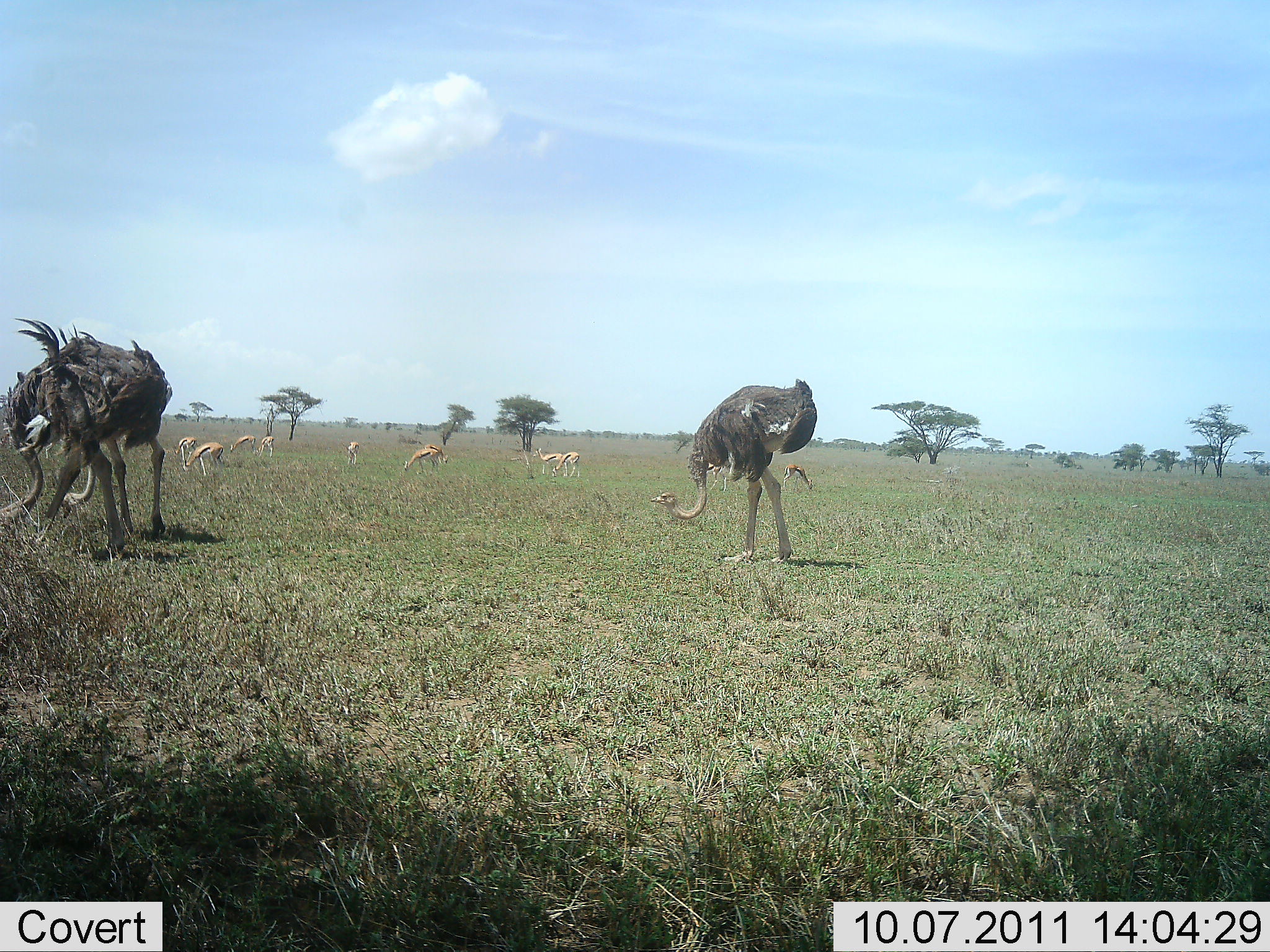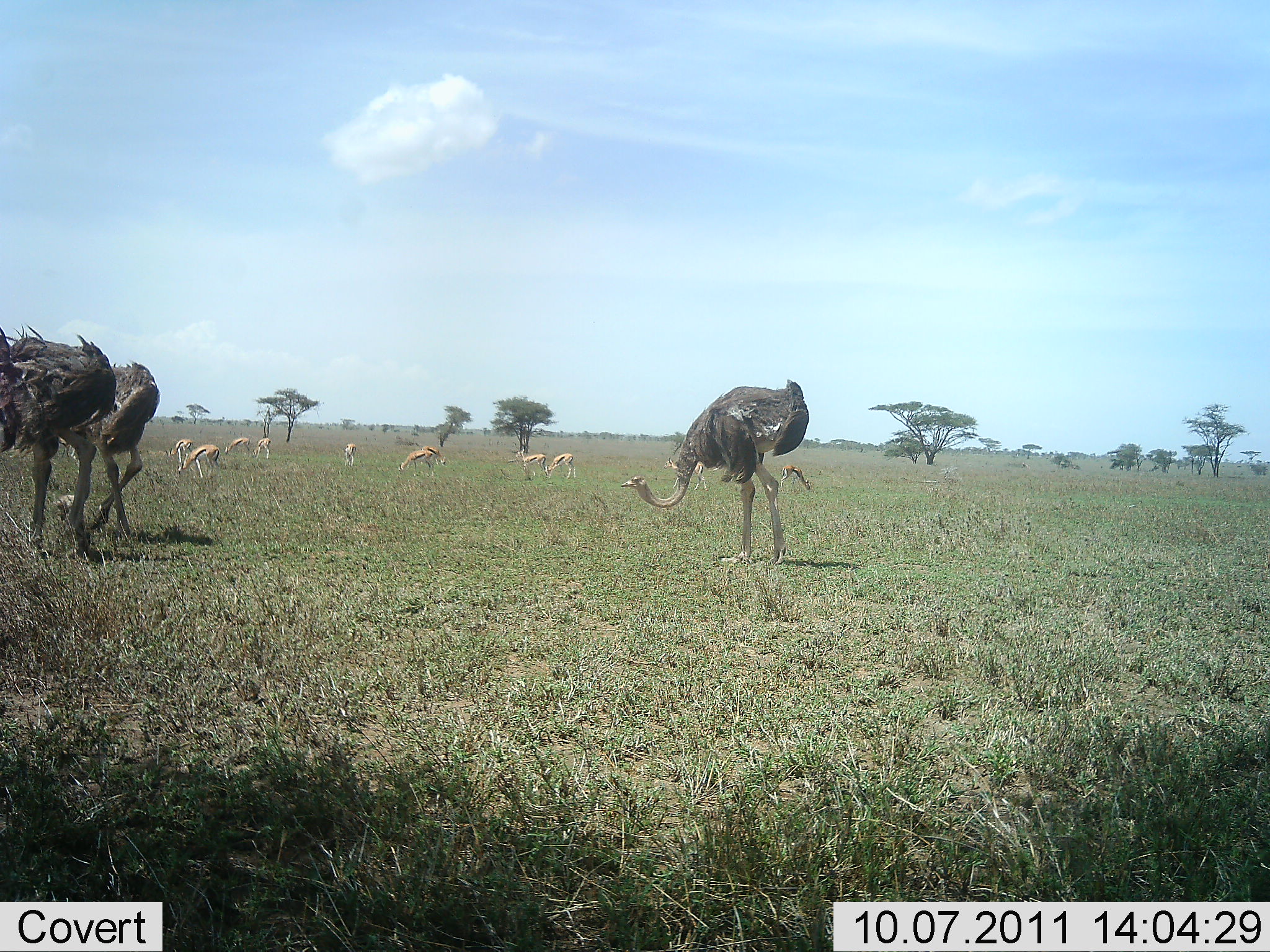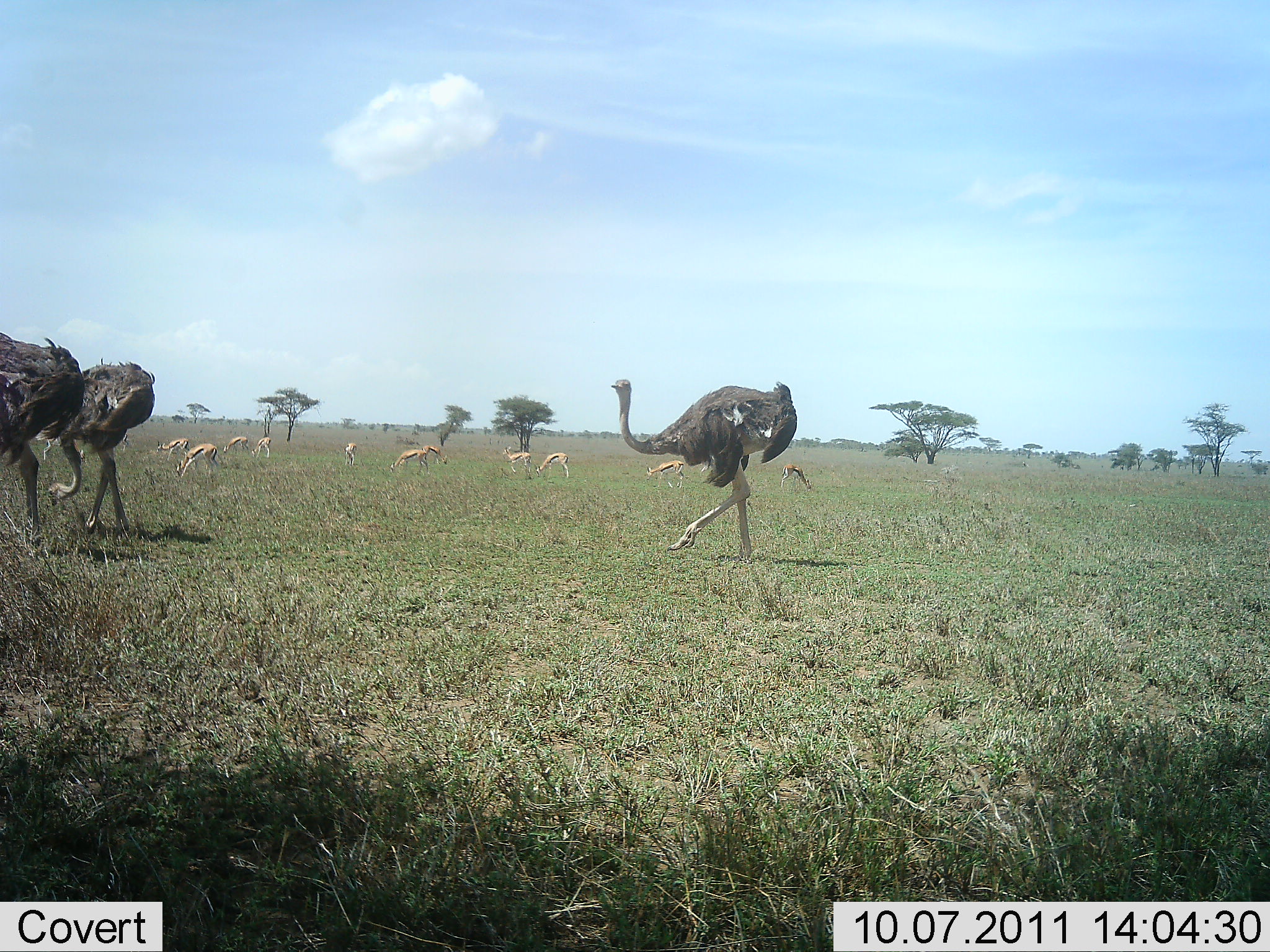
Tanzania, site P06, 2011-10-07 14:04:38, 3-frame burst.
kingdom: Animalia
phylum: Chordata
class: Mammalia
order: Artiodactyla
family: Bovidae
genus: Eudorcas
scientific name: Eudorcas thomsonii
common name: thomson's gazelle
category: gazellethomsons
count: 10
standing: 33%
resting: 8%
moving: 8%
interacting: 0%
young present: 17%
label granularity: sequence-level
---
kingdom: Animalia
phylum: Chordata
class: Aves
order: Struthioniformes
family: Struthionidae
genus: Struthio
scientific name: Struthio camelus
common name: ostrich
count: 3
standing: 25%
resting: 0%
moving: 38%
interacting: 0%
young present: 0%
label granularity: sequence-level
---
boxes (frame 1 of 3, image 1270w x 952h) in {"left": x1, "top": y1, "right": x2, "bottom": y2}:
animal: {"left": 0, "top": 316, "right": 172, "bottom": 556}; {"left": 649, "top": 379, "right": 820, "bottom": 566}; {"left": 185, "top": 441, "right": 224, "bottom": 476}; {"left": 402, "top": 446, "right": 442, "bottom": 476}; {"left": 532, "top": 447, "right": 568, "bottom": 477}; {"left": 782, "top": 463, "right": 815, "bottom": 492}; {"left": 551, "top": 451, "right": 580, "bottom": 477}; {"left": 422, "top": 444, "right": 448, "bottom": 469}; {"left": 175, "top": 436, "right": 198, "bottom": 462}; {"left": 229, "top": 434, "right": 256, "bottom": 456}; {"left": 253, "top": 436, "right": 275, "bottom": 457}; {"left": 343, "top": 441, "right": 360, "bottom": 465}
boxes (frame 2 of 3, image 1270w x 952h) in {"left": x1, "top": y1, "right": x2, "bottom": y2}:
animal: {"left": 621, "top": 380, "right": 810, "bottom": 566}; {"left": 0, "top": 323, "right": 116, "bottom": 561}; {"left": 74, "top": 361, "right": 161, "bottom": 537}; {"left": 178, "top": 444, "right": 222, "bottom": 480}; {"left": 663, "top": 456, "right": 708, "bottom": 491}; {"left": 395, "top": 447, "right": 440, "bottom": 476}; {"left": 161, "top": 438, "right": 193, "bottom": 472}; {"left": 513, "top": 450, "right": 548, "bottom": 478}; {"left": 543, "top": 452, "right": 577, "bottom": 480}; {"left": 779, "top": 464, "right": 813, "bottom": 490}; {"left": 420, "top": 446, "right": 446, "bottom": 469}; {"left": 224, "top": 437, "right": 251, "bottom": 456}; {"left": 252, "top": 437, "right": 272, "bottom": 459}; {"left": 342, "top": 443, "right": 357, "bottom": 467}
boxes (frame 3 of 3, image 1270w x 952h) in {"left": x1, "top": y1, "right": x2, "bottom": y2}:
animal: {"left": 610, "top": 379, "right": 798, "bottom": 559}; {"left": 46, "top": 356, "right": 156, "bottom": 537}; {"left": 0, "top": 331, "right": 78, "bottom": 531}; {"left": 175, "top": 443, "right": 220, "bottom": 477}; {"left": 644, "top": 460, "right": 687, "bottom": 489}; {"left": 156, "top": 437, "right": 191, "bottom": 467}; {"left": 535, "top": 452, "right": 570, "bottom": 479}; {"left": 388, "top": 449, "right": 427, "bottom": 473}; {"left": 780, "top": 464, "right": 812, "bottom": 492}; {"left": 502, "top": 446, "right": 531, "bottom": 476}; {"left": 420, "top": 445, "right": 448, "bottom": 465}; {"left": 251, "top": 437, "right": 273, "bottom": 459}; {"left": 223, "top": 436, "right": 249, "bottom": 454}; {"left": 342, "top": 442, "right": 358, "bottom": 466}